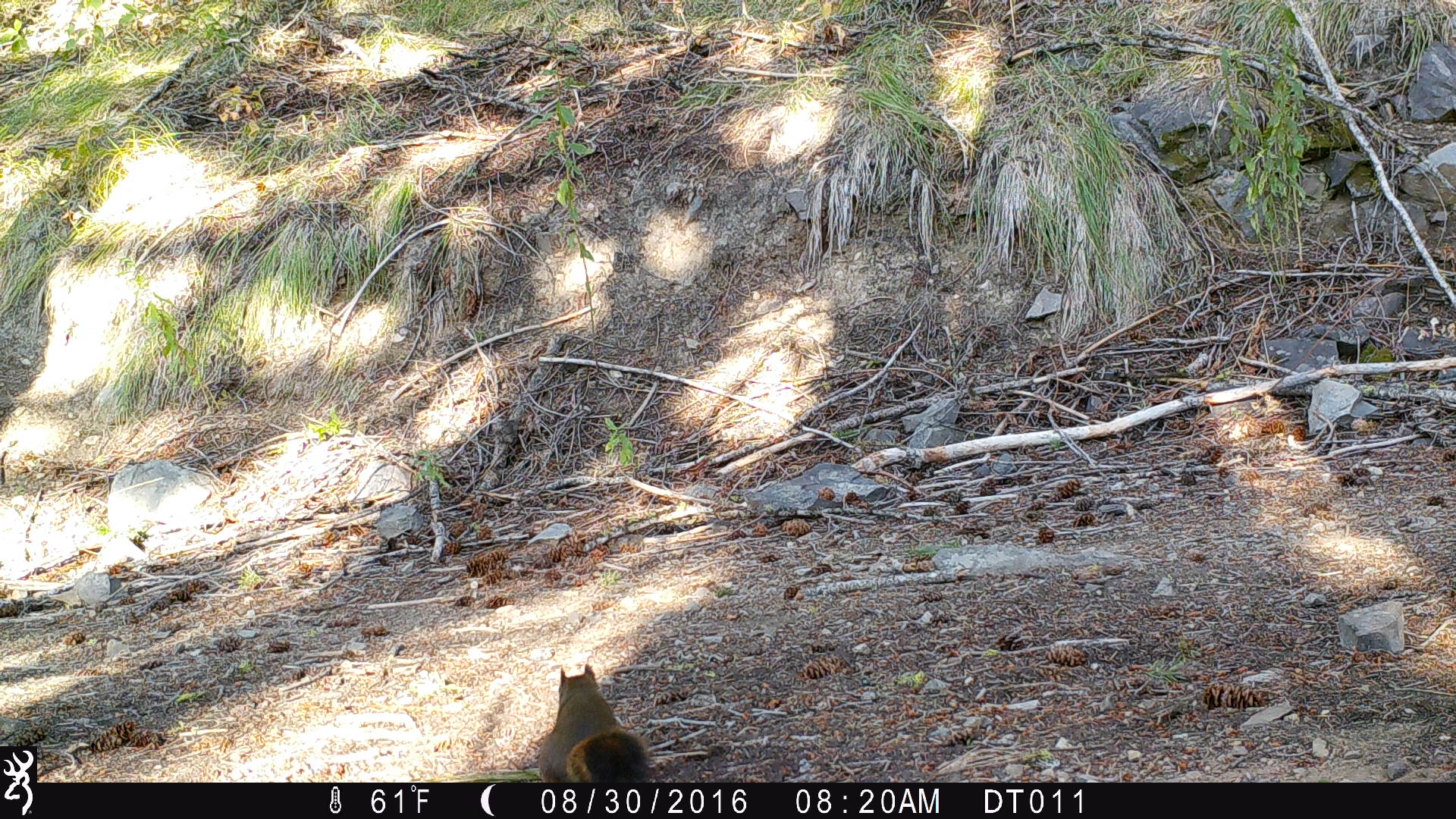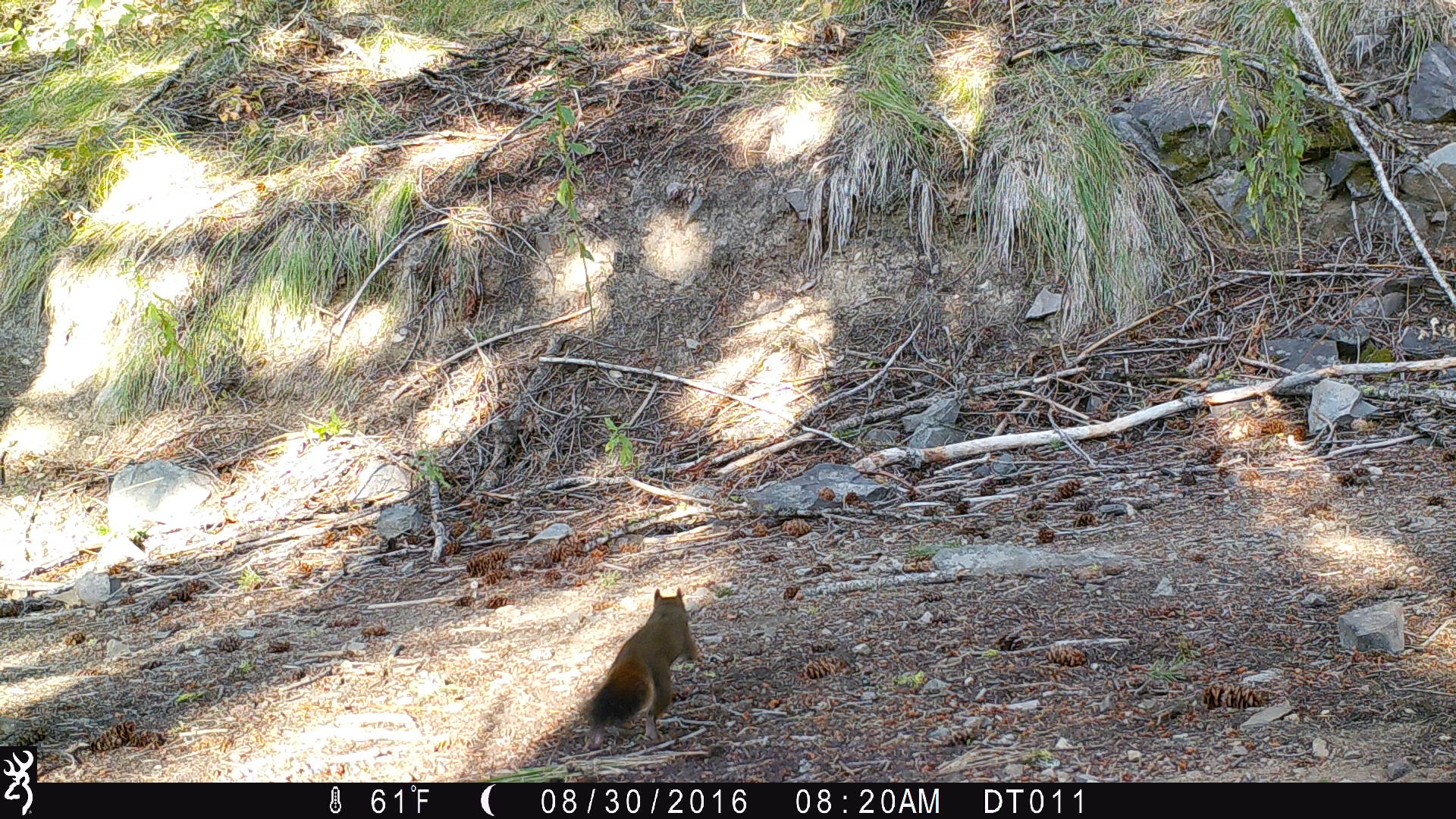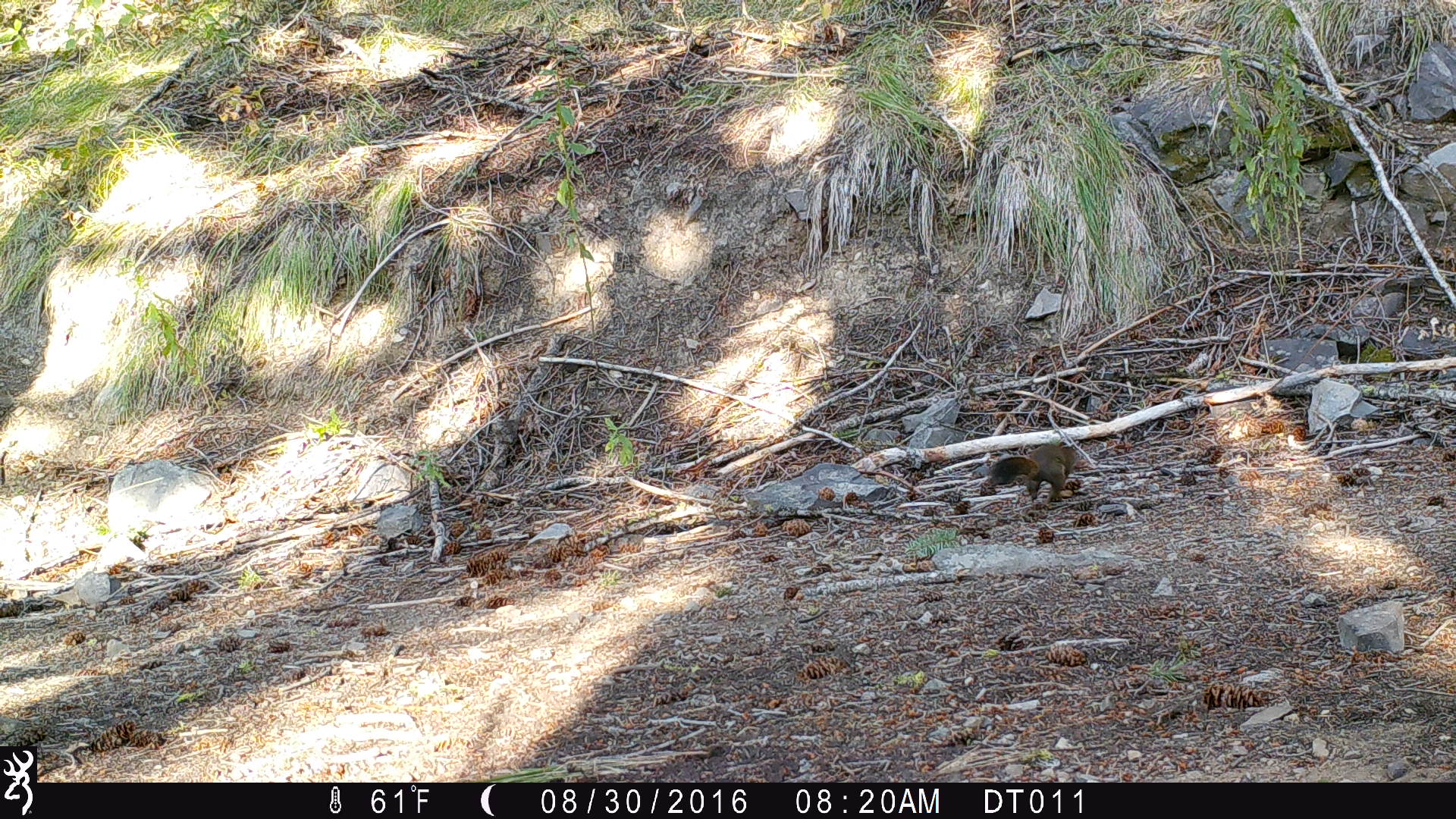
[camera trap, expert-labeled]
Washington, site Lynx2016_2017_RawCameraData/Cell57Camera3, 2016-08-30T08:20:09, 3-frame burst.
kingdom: Animalia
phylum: Chordata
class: Mammalia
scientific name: Mammalia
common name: small mammal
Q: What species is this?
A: Small mammal (Mammalia).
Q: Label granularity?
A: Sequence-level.